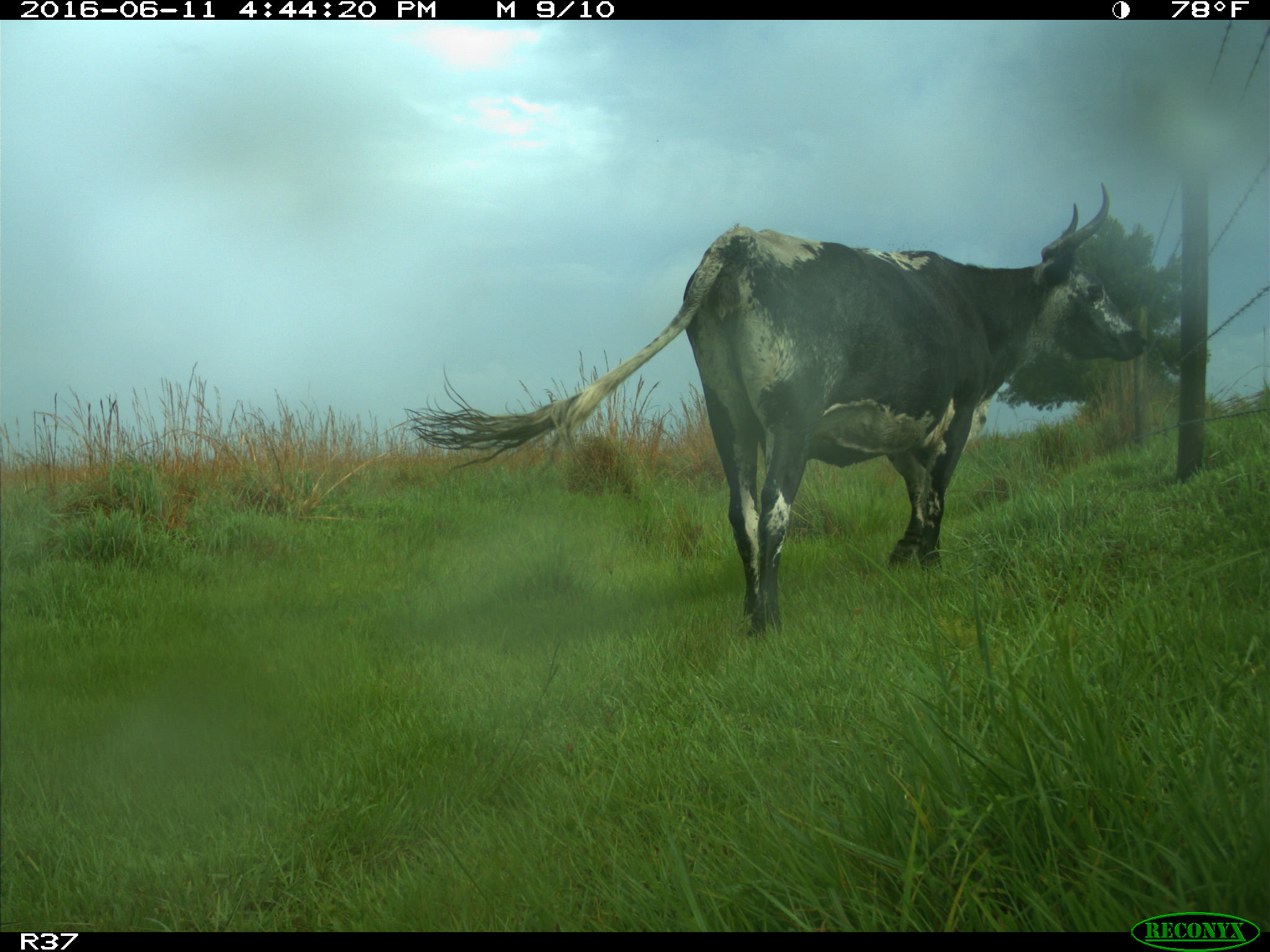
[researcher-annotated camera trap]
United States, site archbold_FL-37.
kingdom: Animalia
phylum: Chordata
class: Mammalia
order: Artiodactyla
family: Bovidae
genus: Bos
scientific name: Bos taurus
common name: domestic cow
Bos taurus (domestic cow).